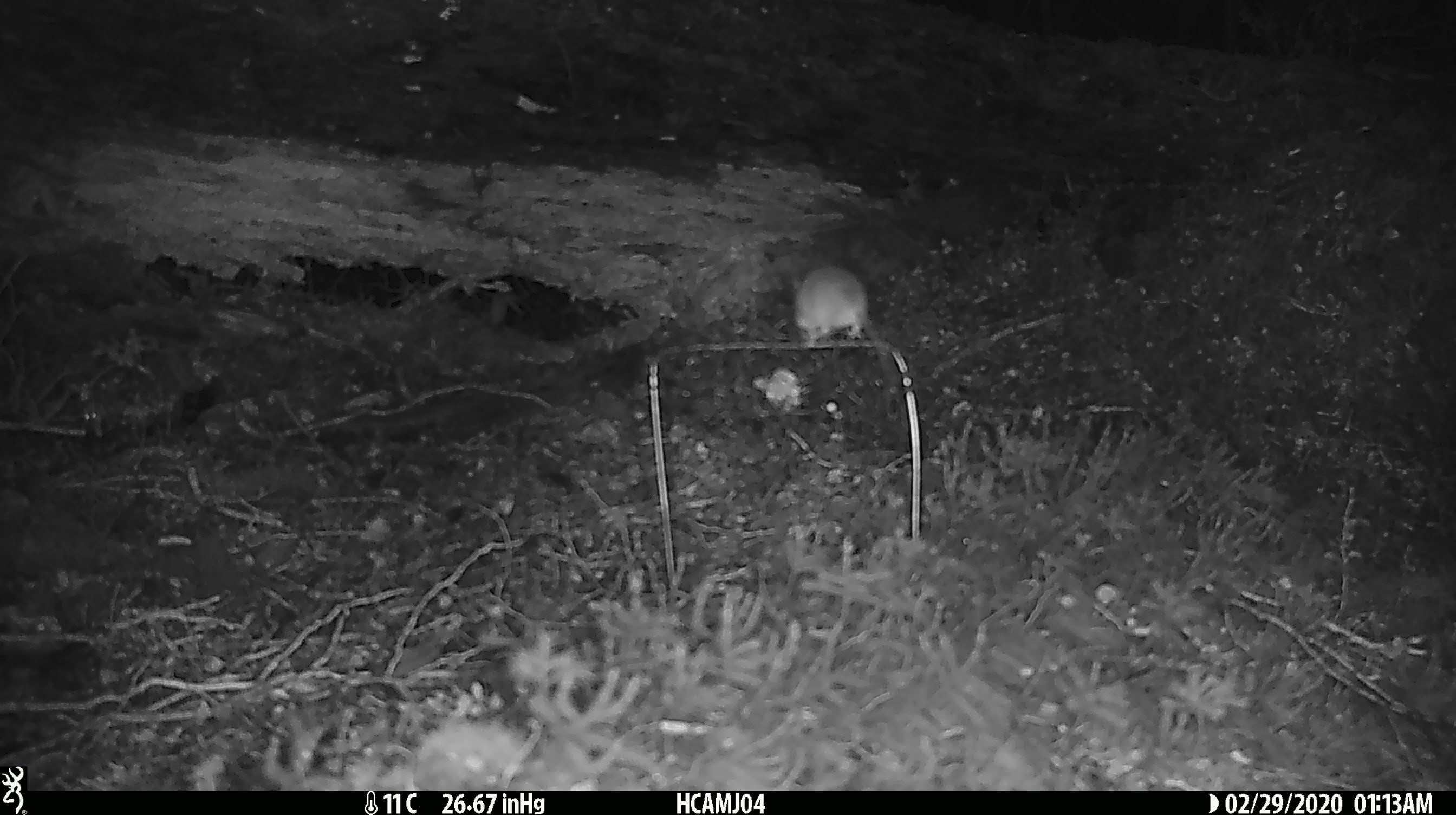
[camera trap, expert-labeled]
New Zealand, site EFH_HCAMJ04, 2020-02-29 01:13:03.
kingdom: Animalia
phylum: Chordata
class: Mammalia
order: Rodentia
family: Muridae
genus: Mus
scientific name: Mus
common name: mouse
Mouse (Mus).